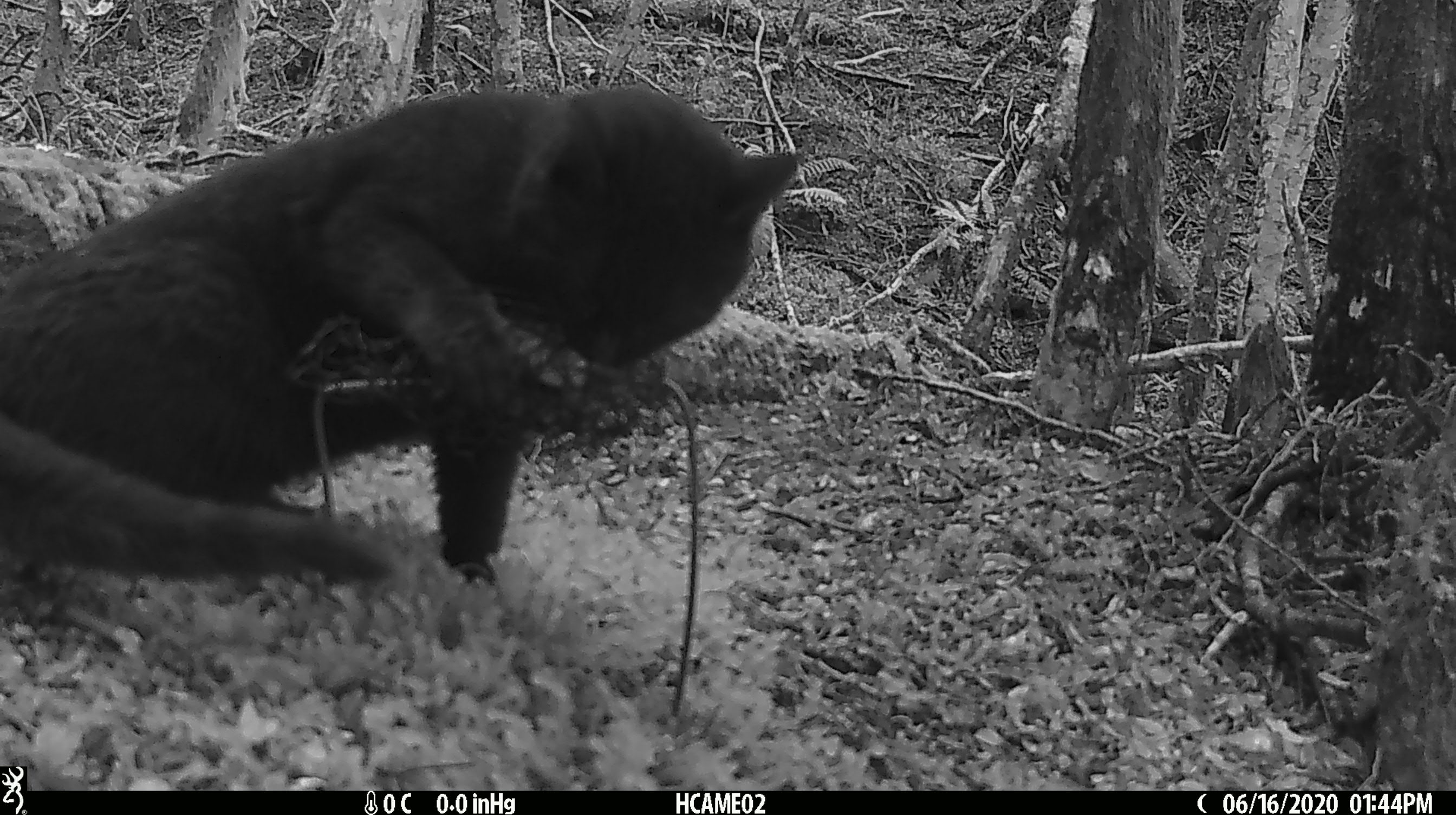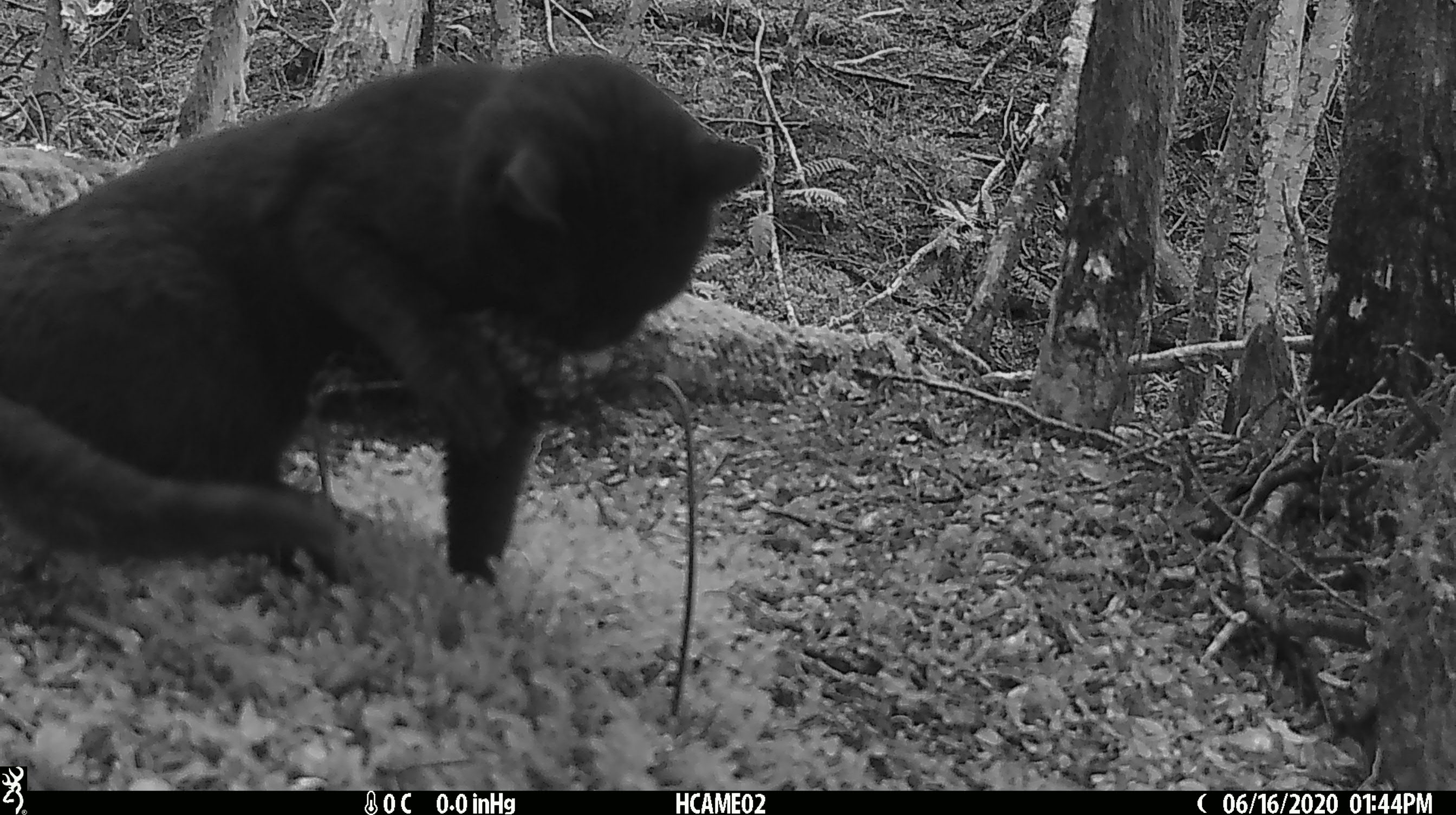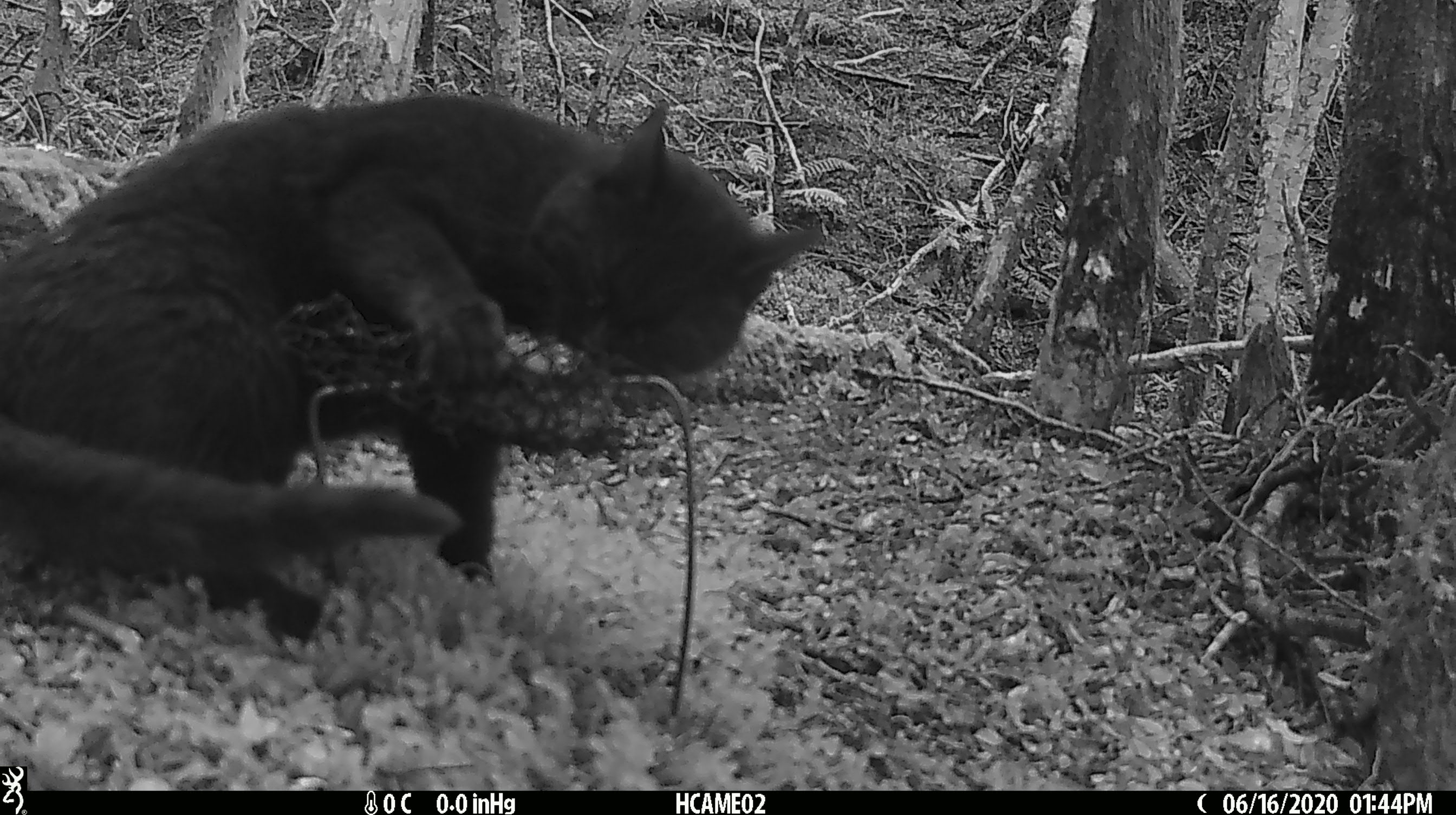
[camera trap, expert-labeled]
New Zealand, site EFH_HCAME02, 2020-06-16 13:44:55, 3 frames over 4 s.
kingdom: Animalia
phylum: Chordata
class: Mammalia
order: Carnivora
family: Felidae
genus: Felis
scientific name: Felis catus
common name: domestic cat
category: cat